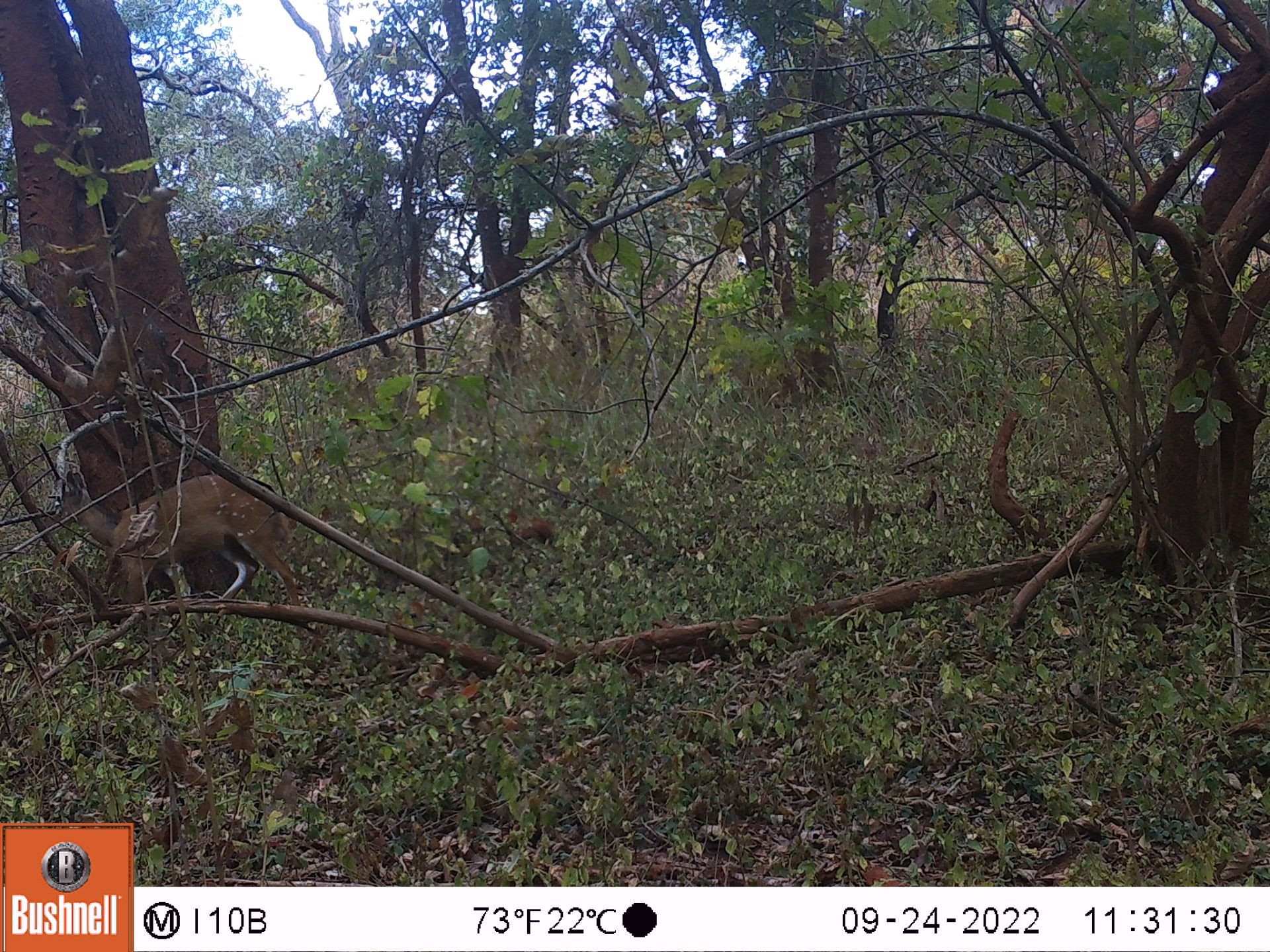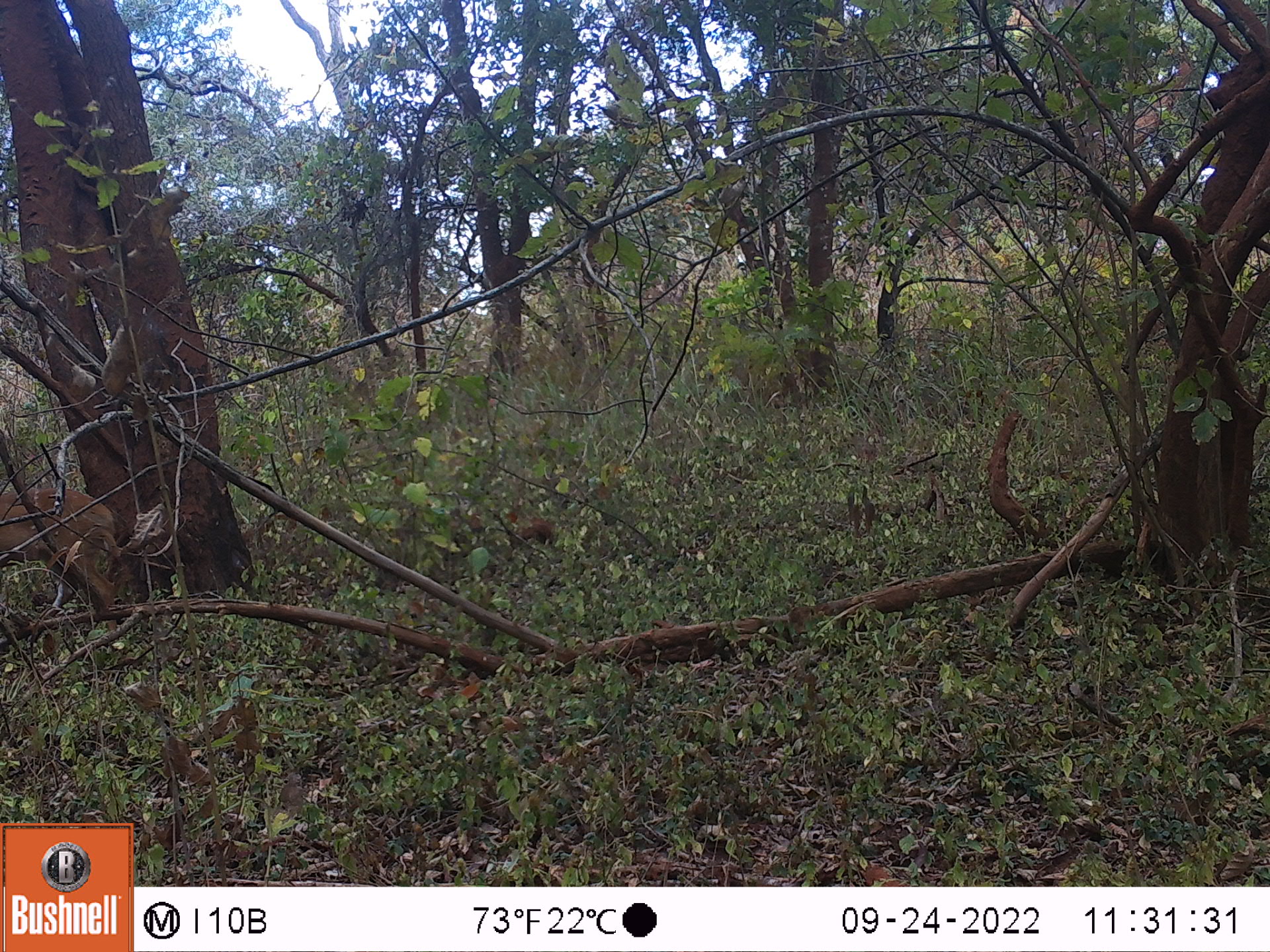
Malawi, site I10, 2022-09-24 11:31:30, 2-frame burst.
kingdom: Animalia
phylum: Chordata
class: Mammalia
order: Artiodactyla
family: Bovidae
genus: Tragelaphus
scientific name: Tragelaphus sylvaticus sylvaticus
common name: cape bushbuck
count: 1